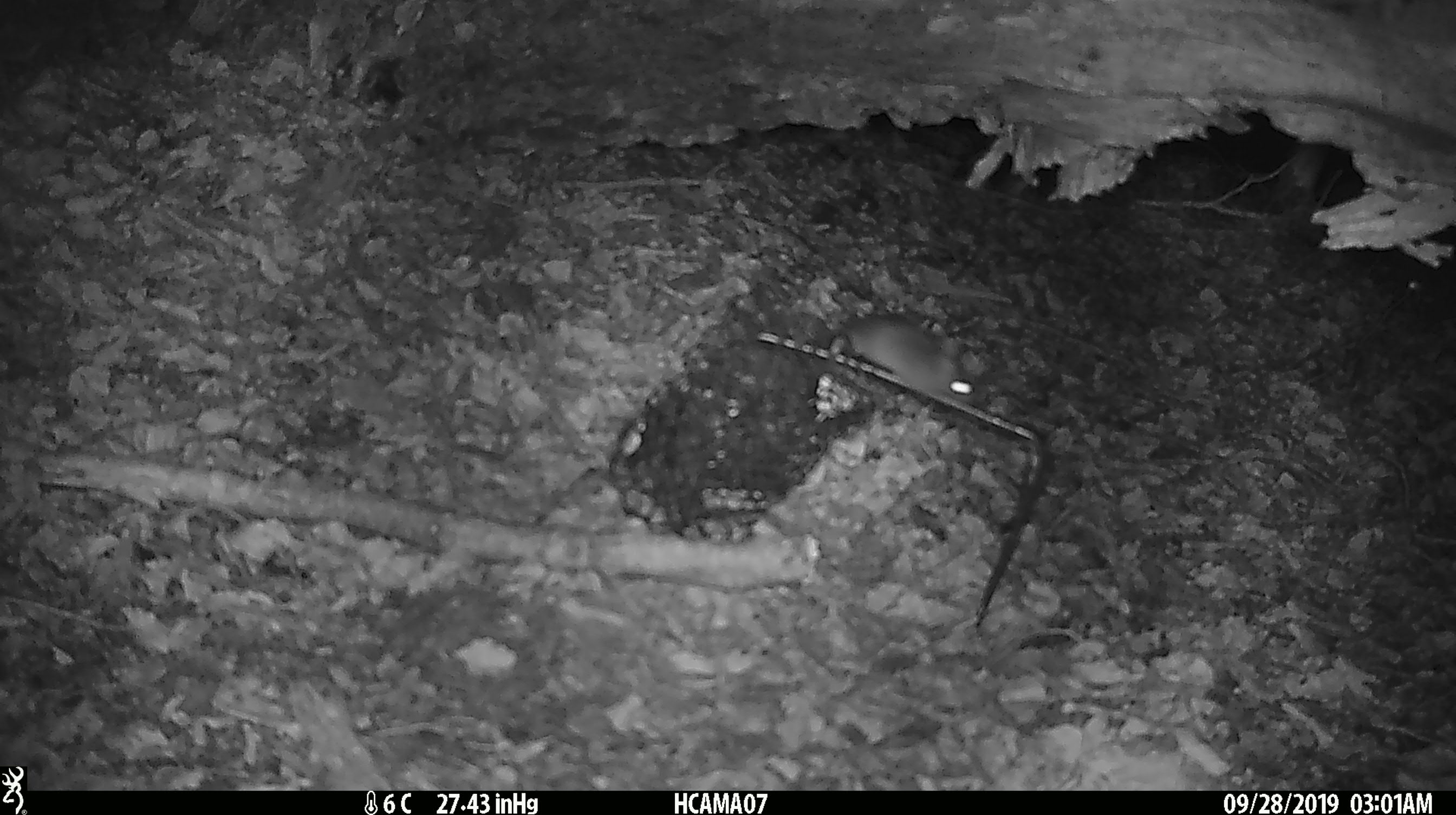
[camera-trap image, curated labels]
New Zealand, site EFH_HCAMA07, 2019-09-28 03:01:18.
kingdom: Animalia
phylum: Chordata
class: Mammalia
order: Rodentia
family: Muridae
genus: Mus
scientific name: Mus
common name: mouse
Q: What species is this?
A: Mouse (Mus).